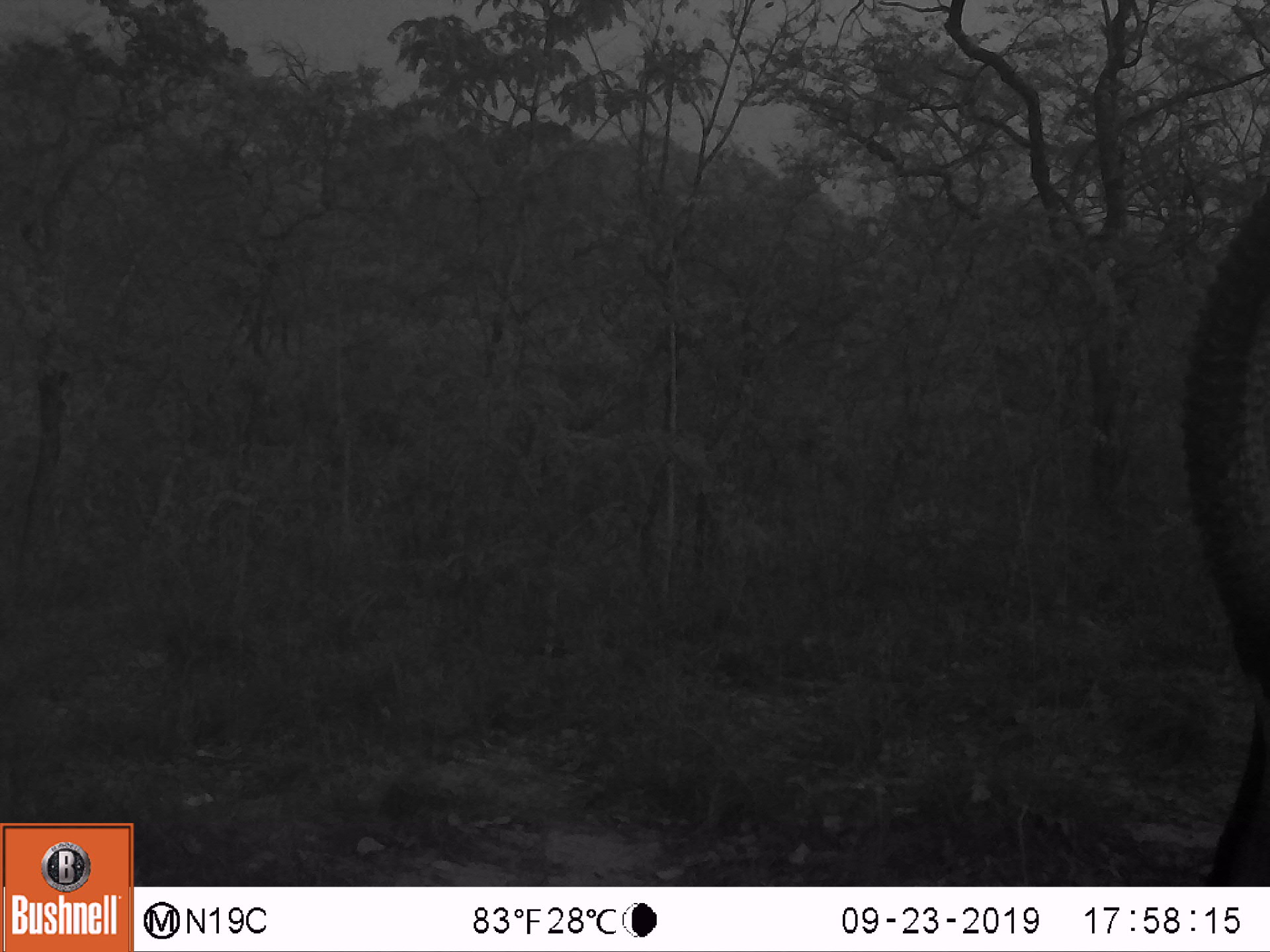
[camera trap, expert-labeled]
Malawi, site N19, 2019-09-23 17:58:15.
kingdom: Animalia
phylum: Chordata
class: Mammalia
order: Artiodactyla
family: Bovidae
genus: Hippotragus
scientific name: Hippotragus niger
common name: sable antelope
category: sable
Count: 1.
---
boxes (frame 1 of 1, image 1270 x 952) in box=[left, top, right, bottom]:
sable: box=[1179, 151, 1262, 883]